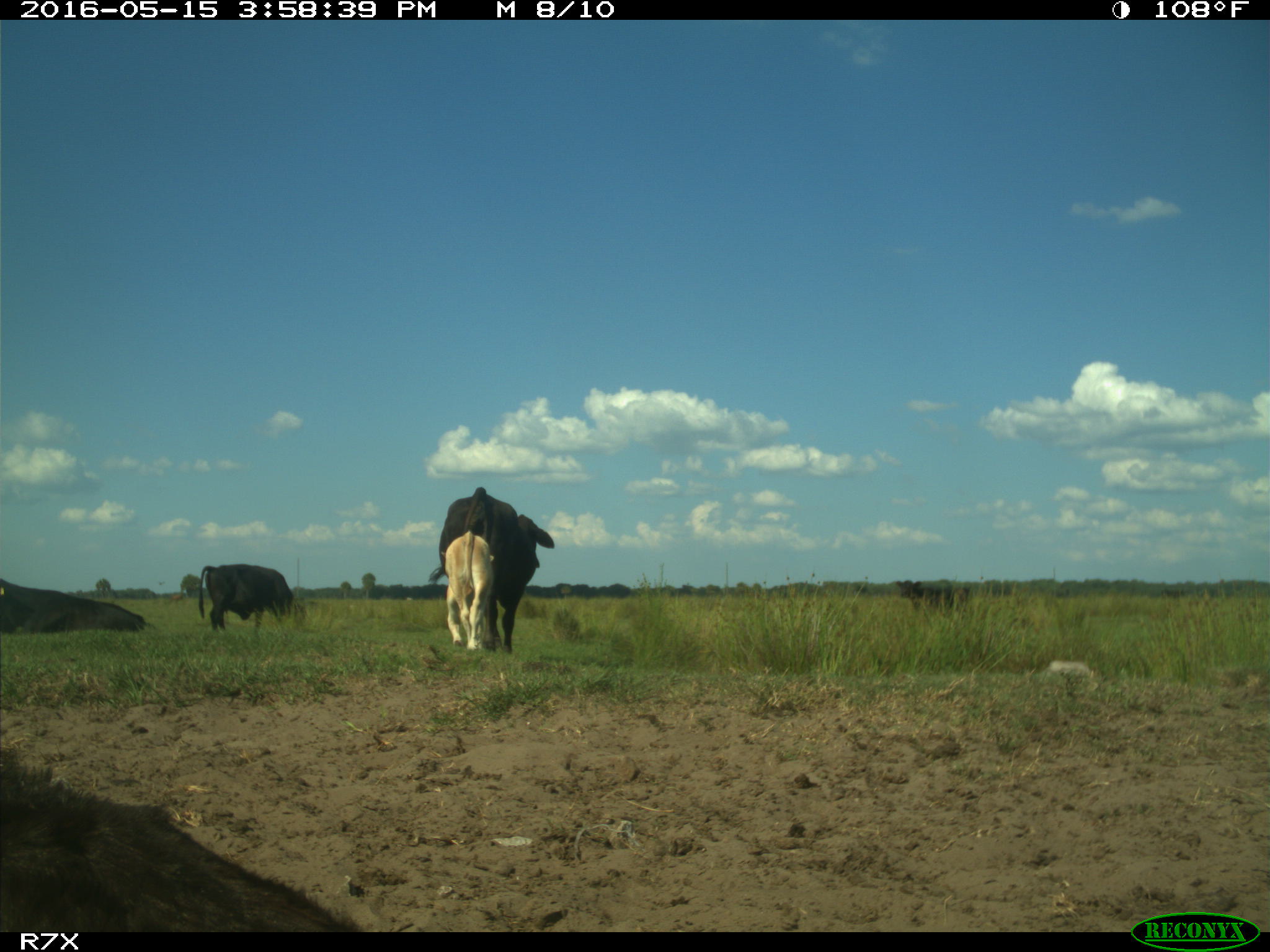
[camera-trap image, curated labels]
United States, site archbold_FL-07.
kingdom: Animalia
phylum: Chordata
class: Mammalia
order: Artiodactyla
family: Bovidae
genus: Bos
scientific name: Bos taurus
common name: domestic cow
Bos taurus (domestic cow).